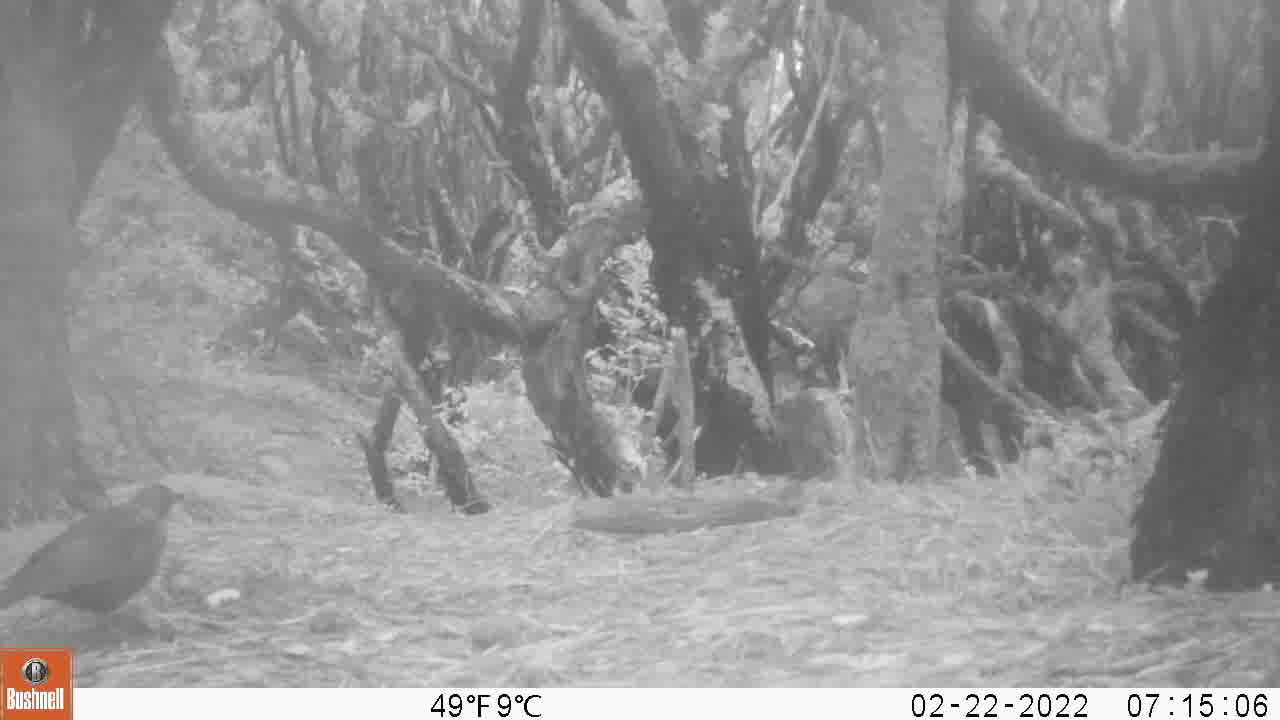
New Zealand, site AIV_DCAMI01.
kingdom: Animalia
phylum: Chordata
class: Aves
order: Passeriformes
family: Turdidae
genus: Turdus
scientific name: Turdus merula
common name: eurasian blackbird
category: blackbird